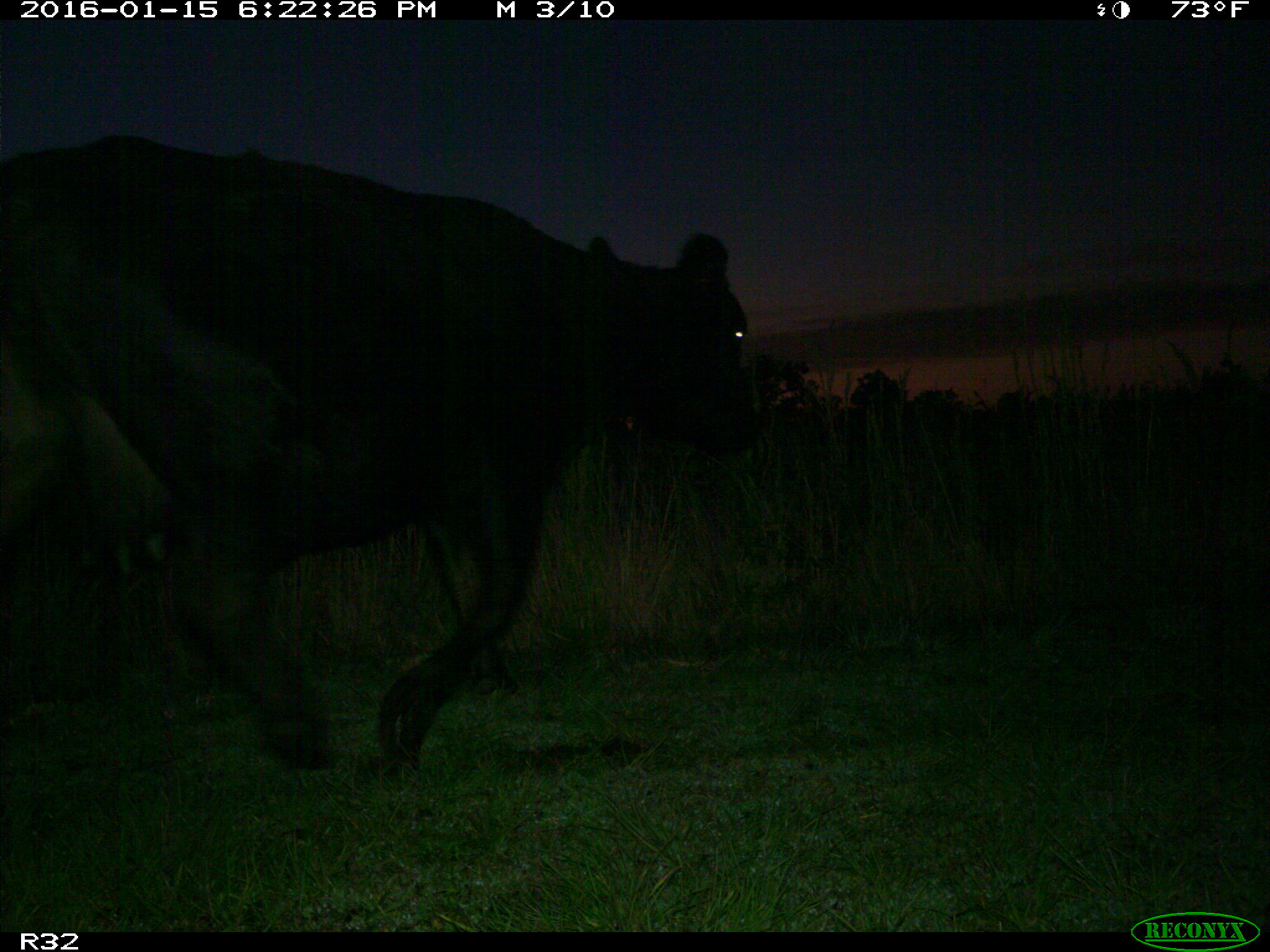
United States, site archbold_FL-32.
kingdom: Animalia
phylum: Chordata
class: Mammalia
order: Artiodactyla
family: Bovidae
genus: Bos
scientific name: Bos taurus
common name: domestic cow